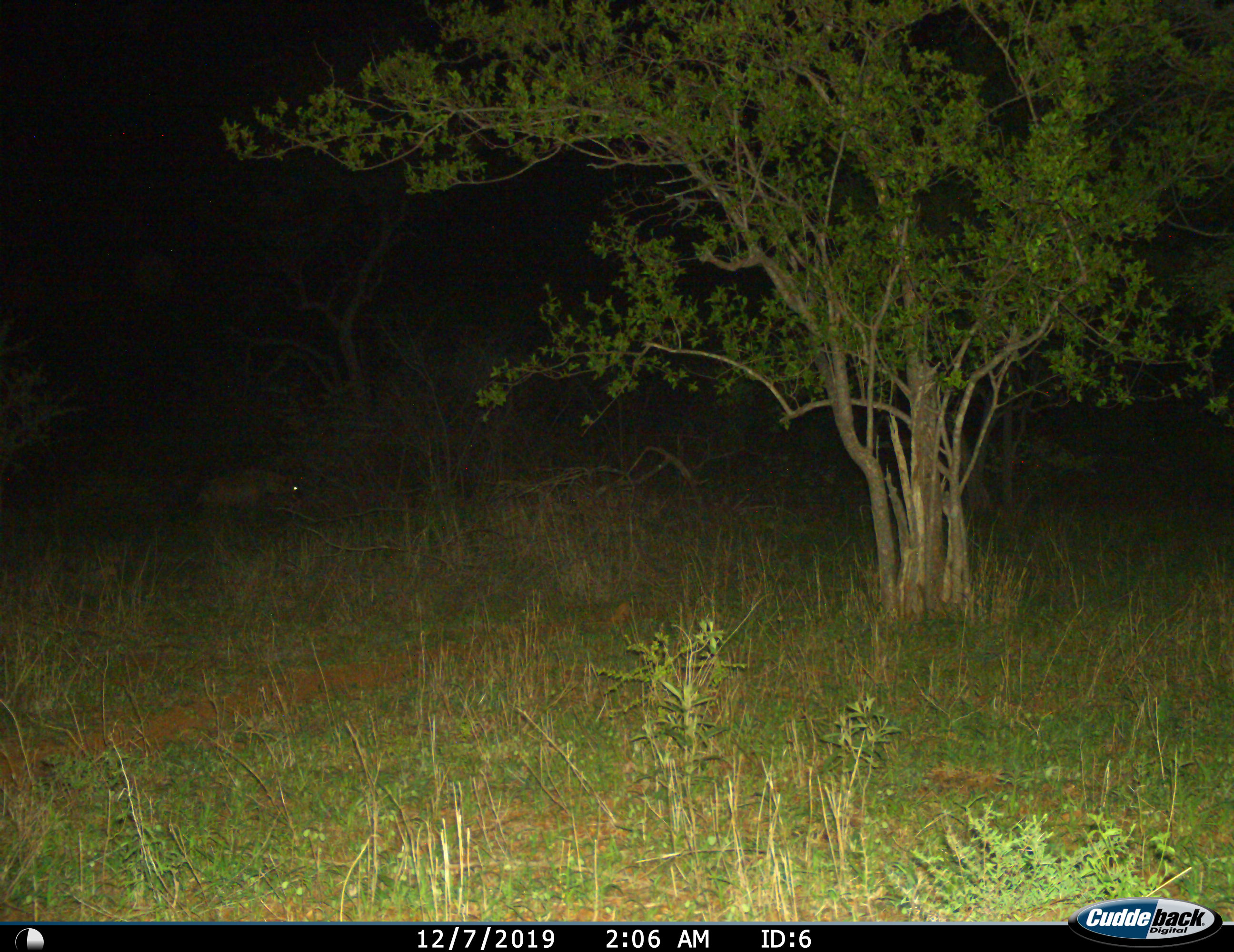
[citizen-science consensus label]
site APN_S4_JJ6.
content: unidentified animal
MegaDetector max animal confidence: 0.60